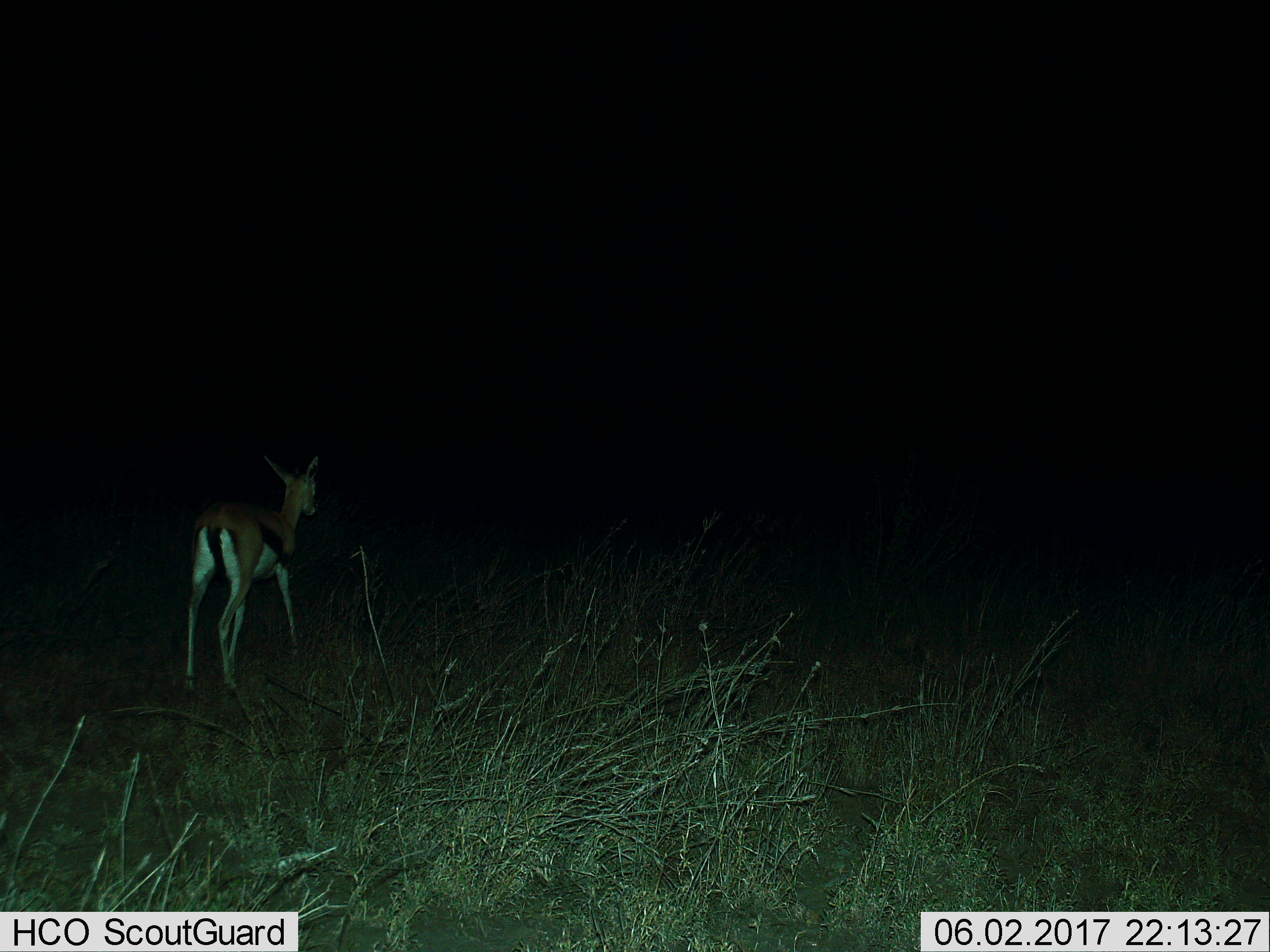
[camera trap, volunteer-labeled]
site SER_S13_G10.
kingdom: Animalia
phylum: Chordata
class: Mammalia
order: Artiodactyla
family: Bovidae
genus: Eudorcas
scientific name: Eudorcas thomsonii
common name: thomson's gazelle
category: gazellethomsons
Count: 1.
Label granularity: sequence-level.